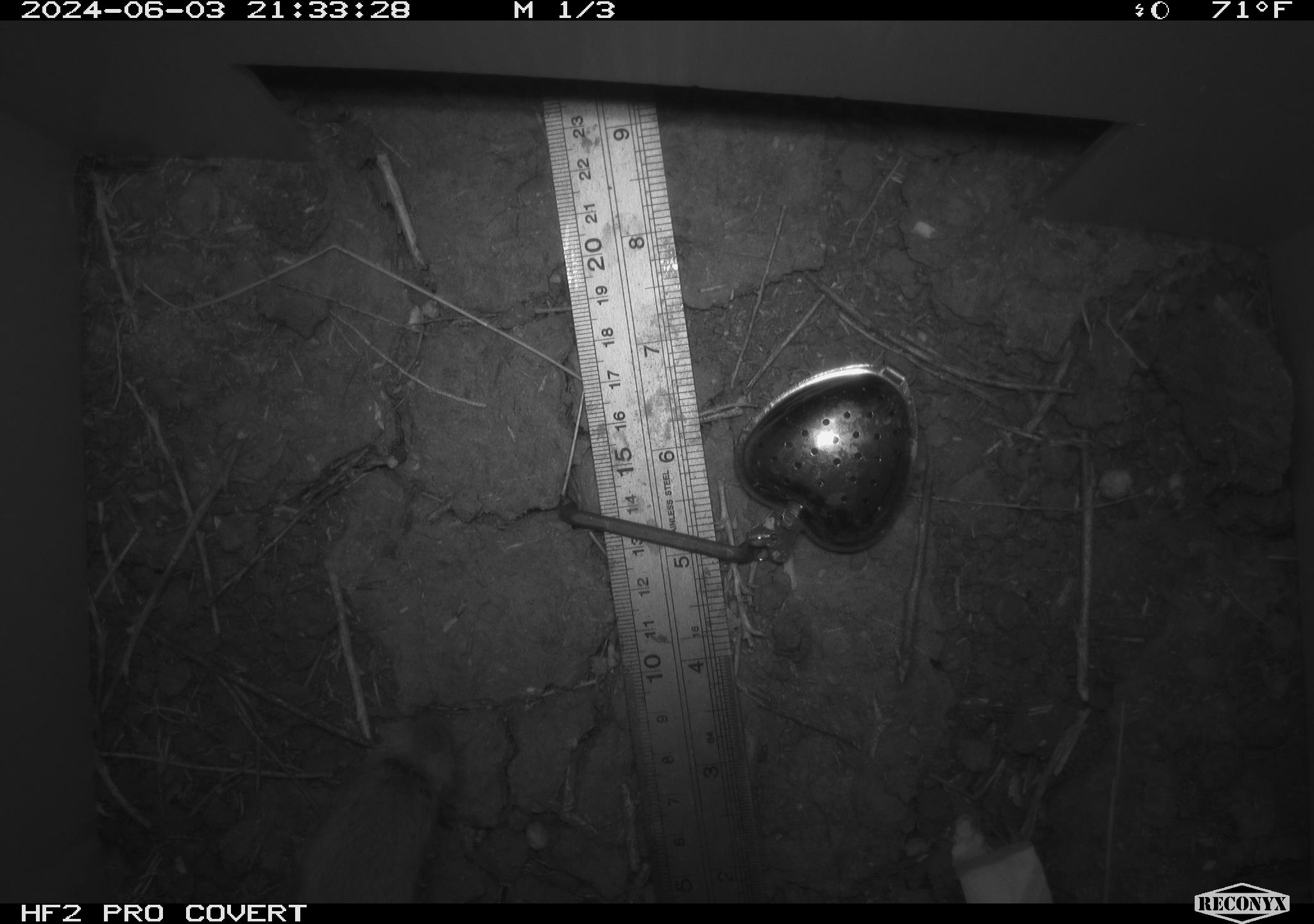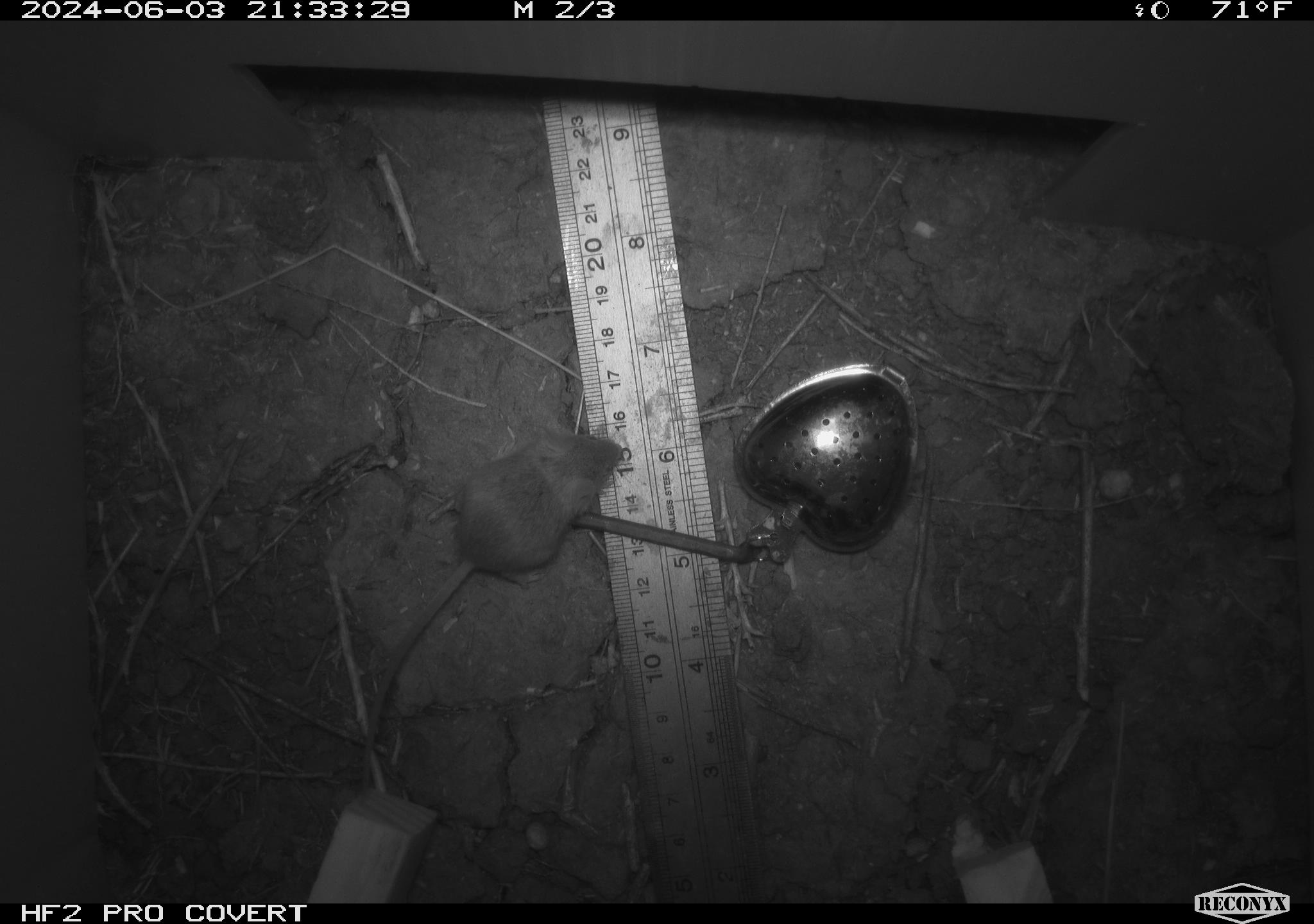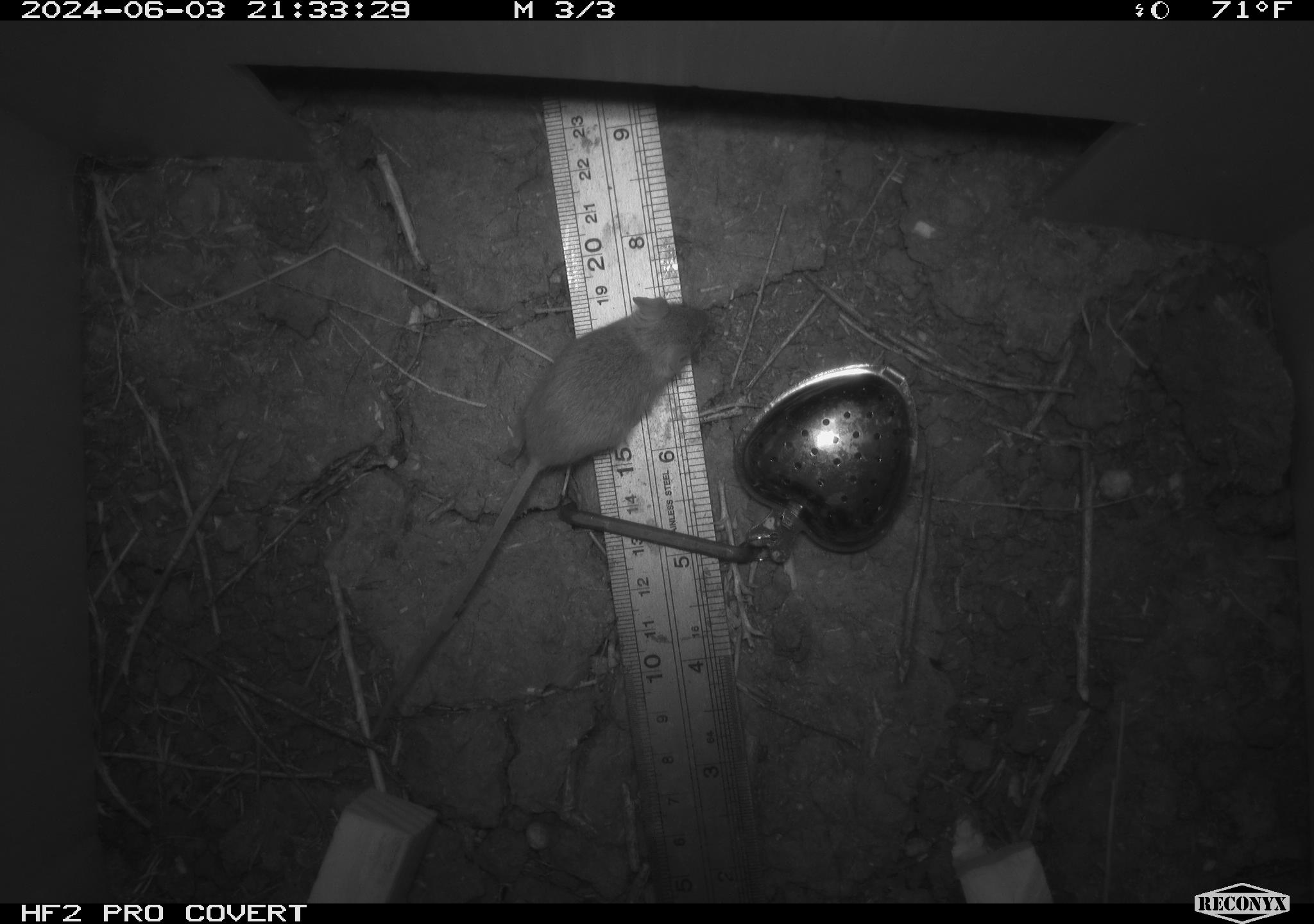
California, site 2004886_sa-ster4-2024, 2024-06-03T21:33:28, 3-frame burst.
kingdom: Animalia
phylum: Chordata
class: Mammalia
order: Rodentia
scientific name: Rodentia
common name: mouse species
Mouse species (Rodentia).